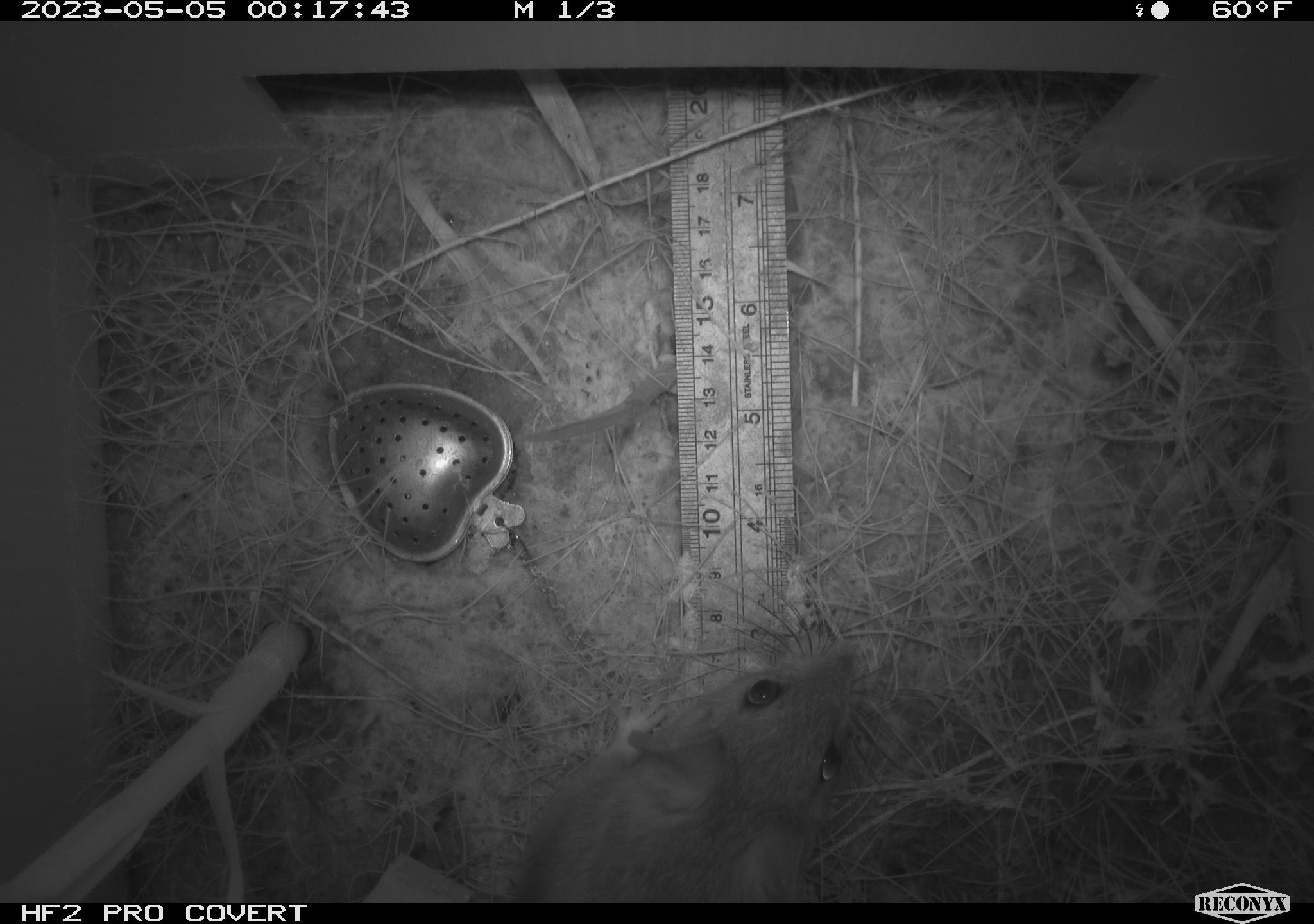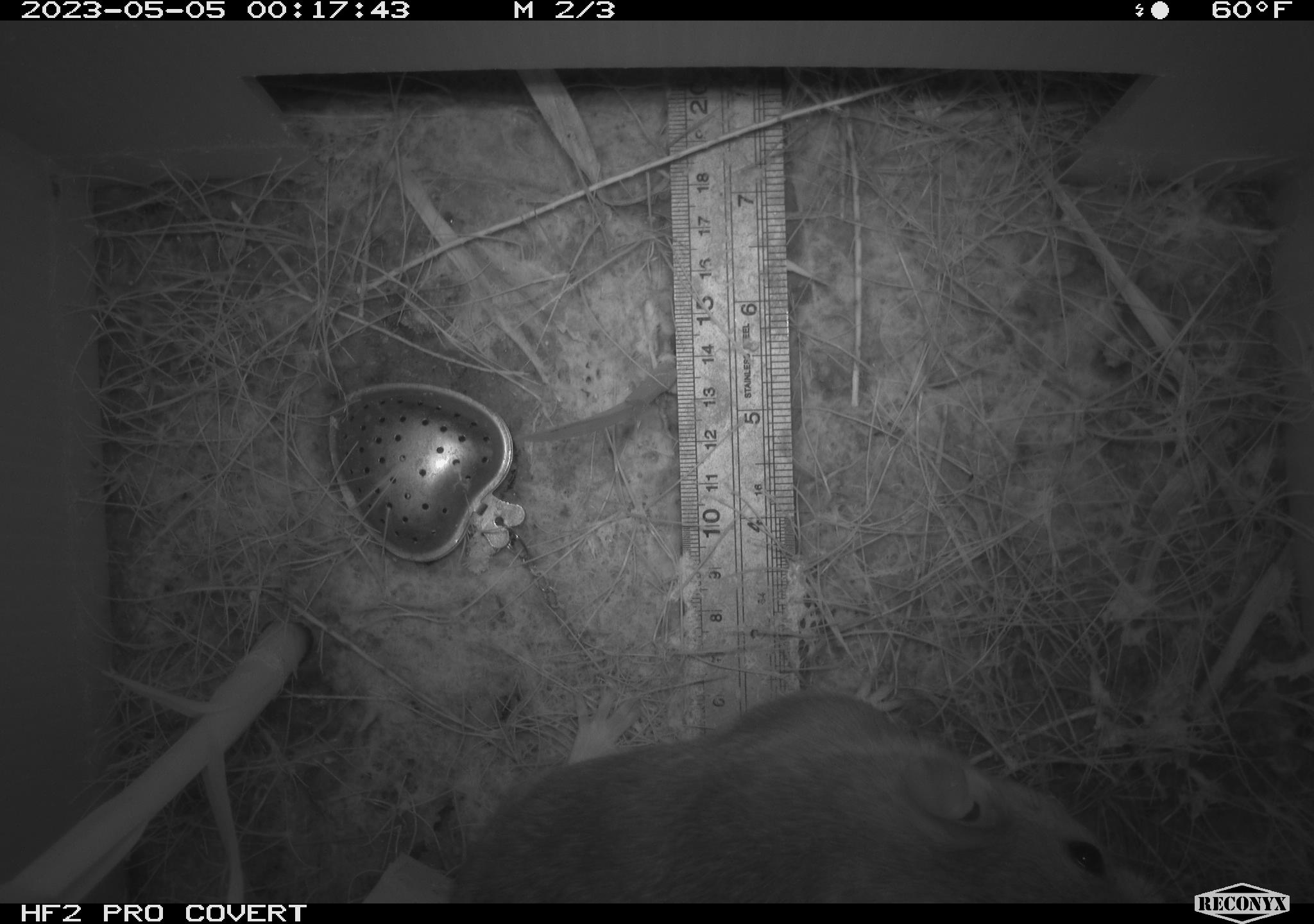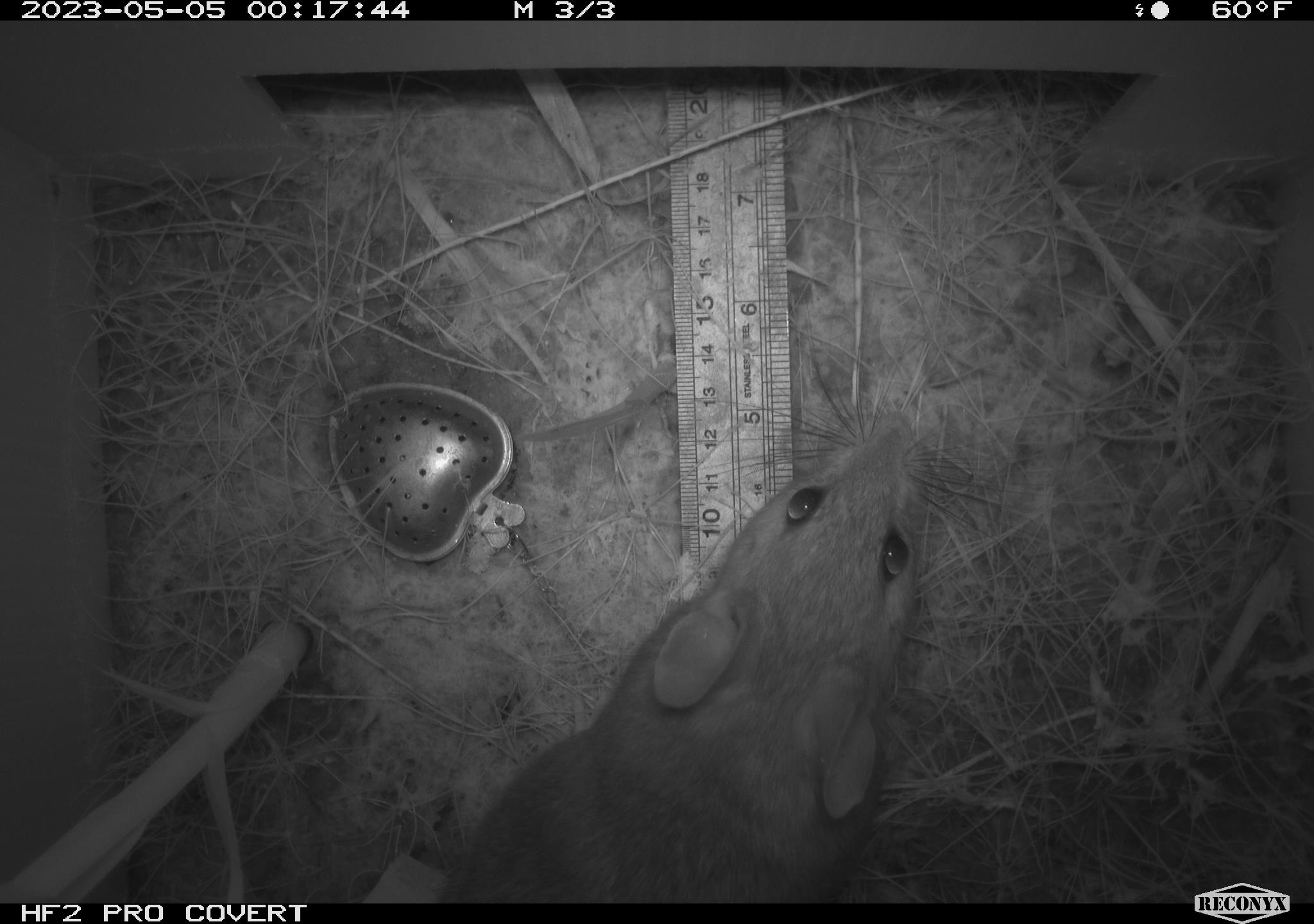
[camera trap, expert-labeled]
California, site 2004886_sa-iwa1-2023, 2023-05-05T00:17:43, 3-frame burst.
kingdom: Animalia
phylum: Chordata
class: Mammalia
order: Rodentia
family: Cricetidae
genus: Neotoma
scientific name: Neotoma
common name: pack rat or woodrat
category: neotoma species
Neotoma species (pack rat or woodrat) (Neotoma).